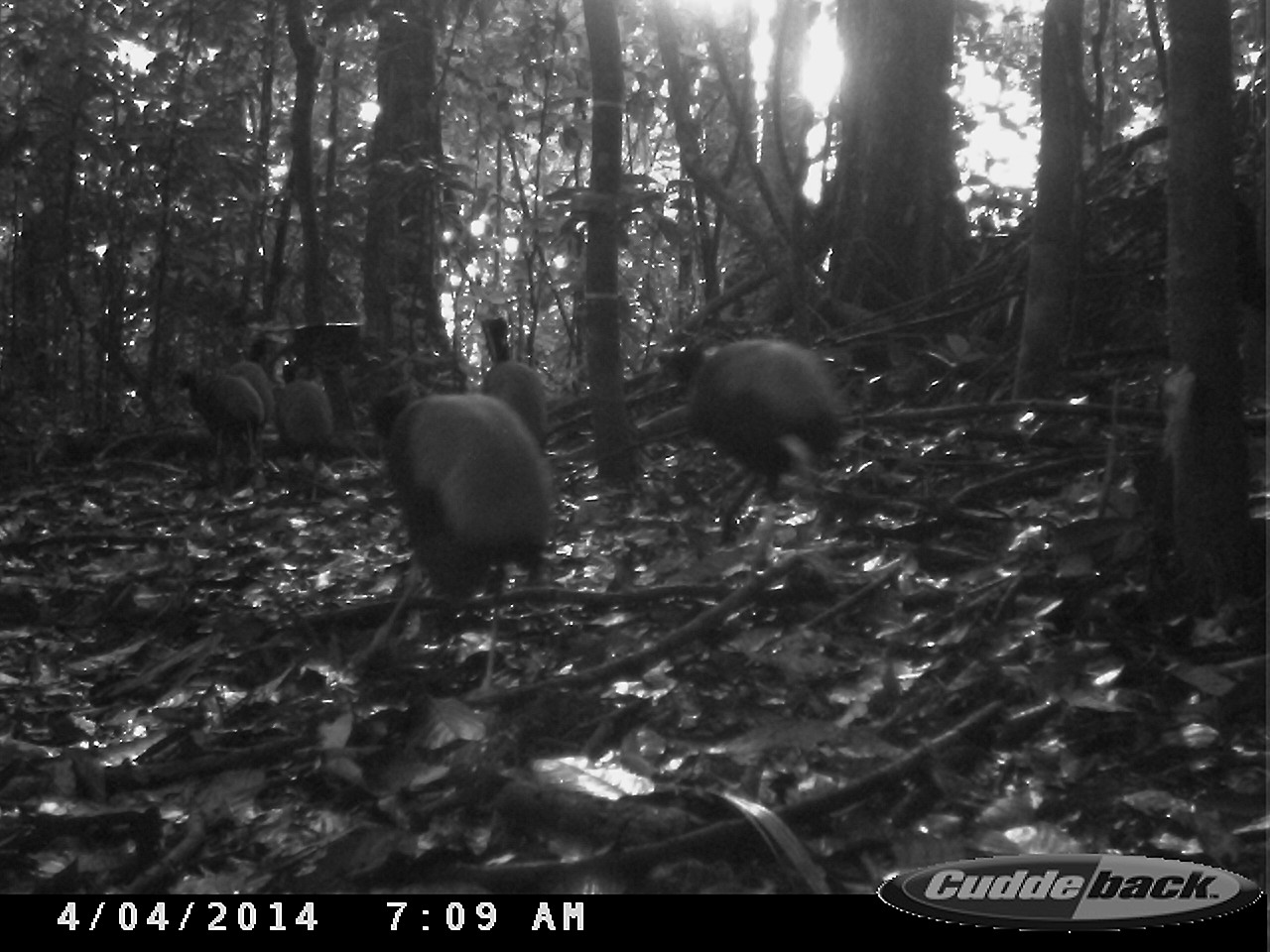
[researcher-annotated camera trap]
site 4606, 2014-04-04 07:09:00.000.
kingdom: Animalia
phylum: Chordata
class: Aves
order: Gruiformes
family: Psophiidae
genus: Psophia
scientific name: Psophia crepitans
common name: gray-winged trumpeter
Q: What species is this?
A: Psophia crepitans (gray-winged trumpeter).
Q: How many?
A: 8.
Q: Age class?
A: Adult.